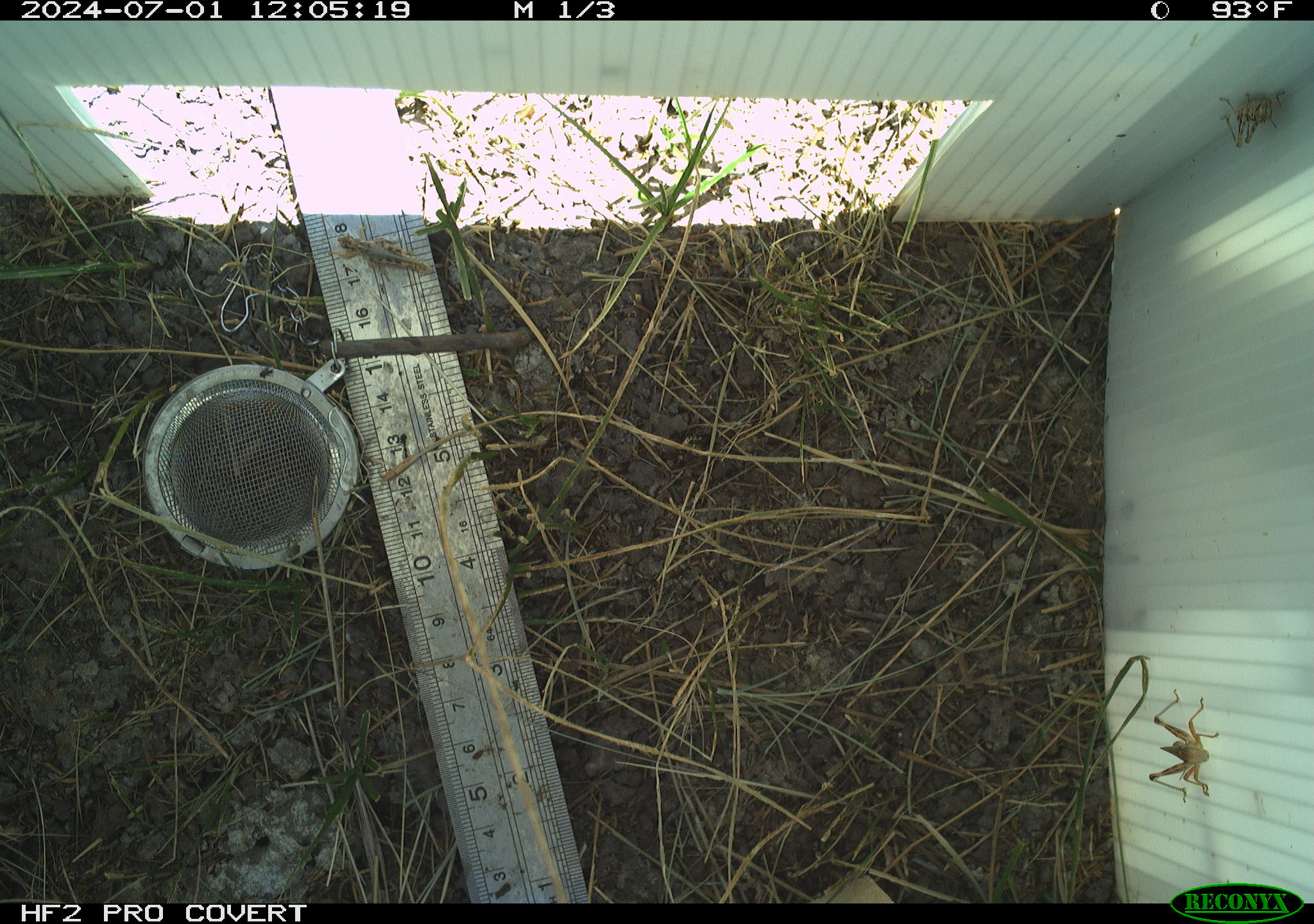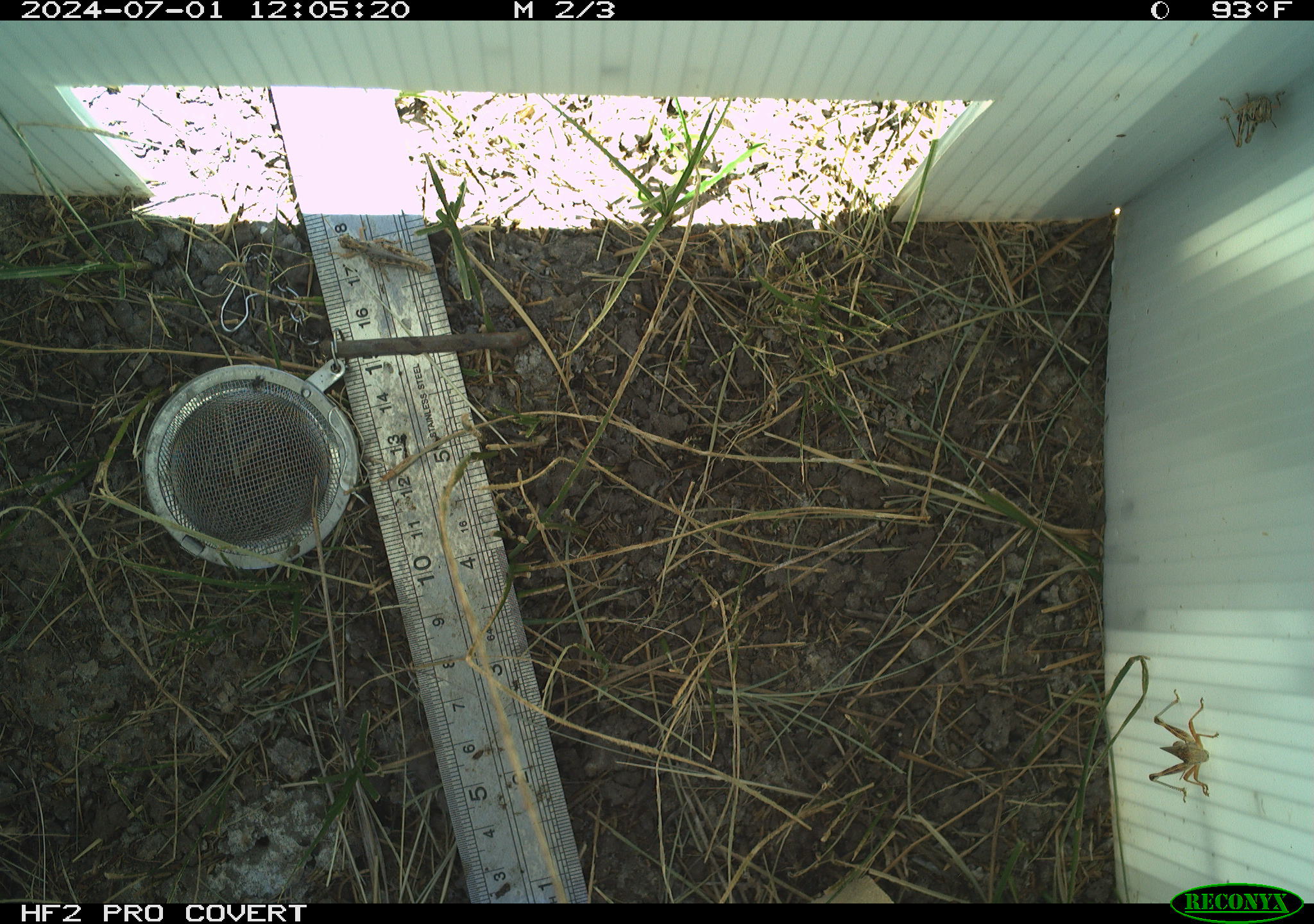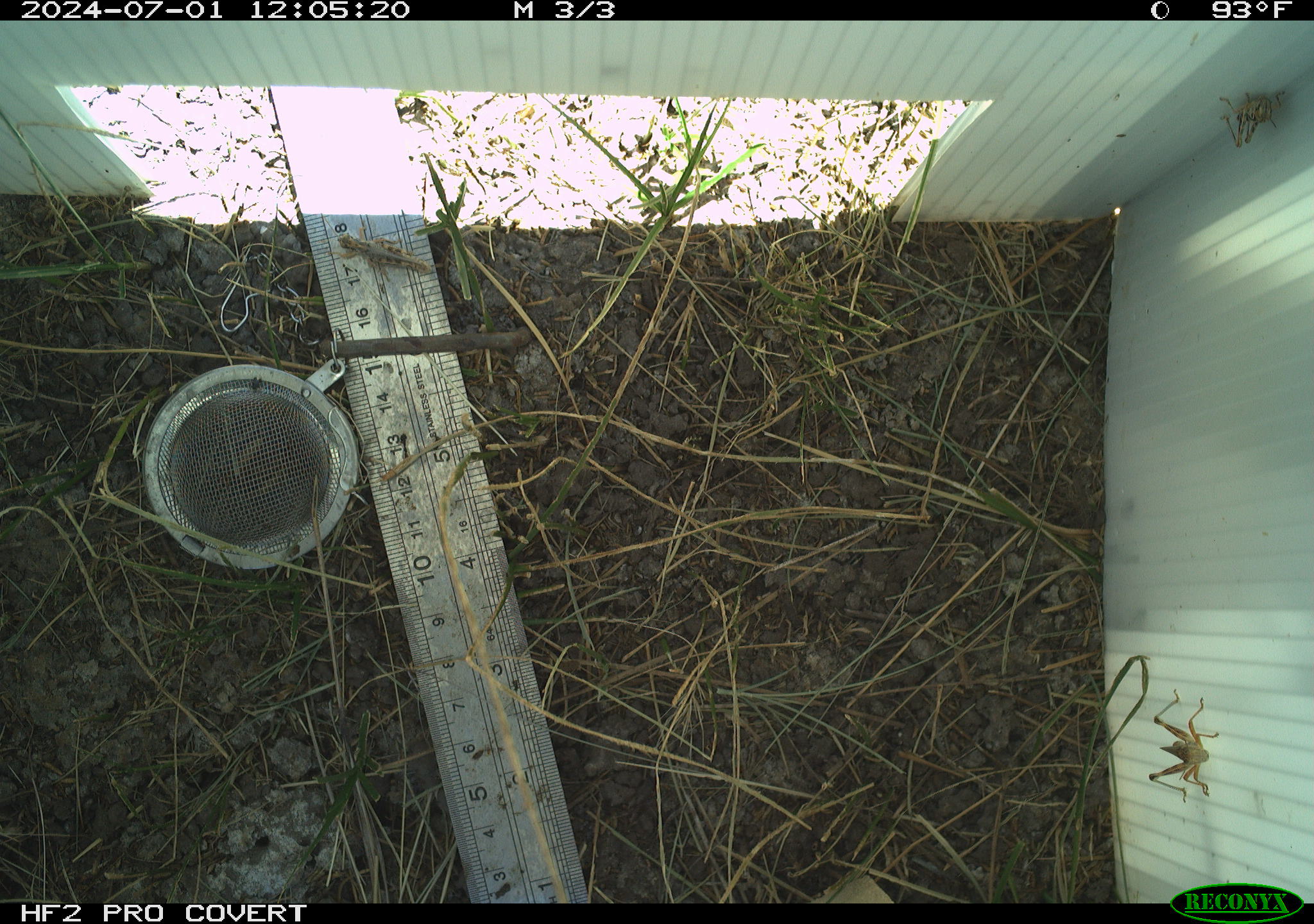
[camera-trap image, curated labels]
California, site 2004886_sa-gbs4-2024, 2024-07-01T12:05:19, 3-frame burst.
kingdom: Animalia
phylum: Arthropoda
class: Insecta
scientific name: Insecta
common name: insect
Insect (Insecta).